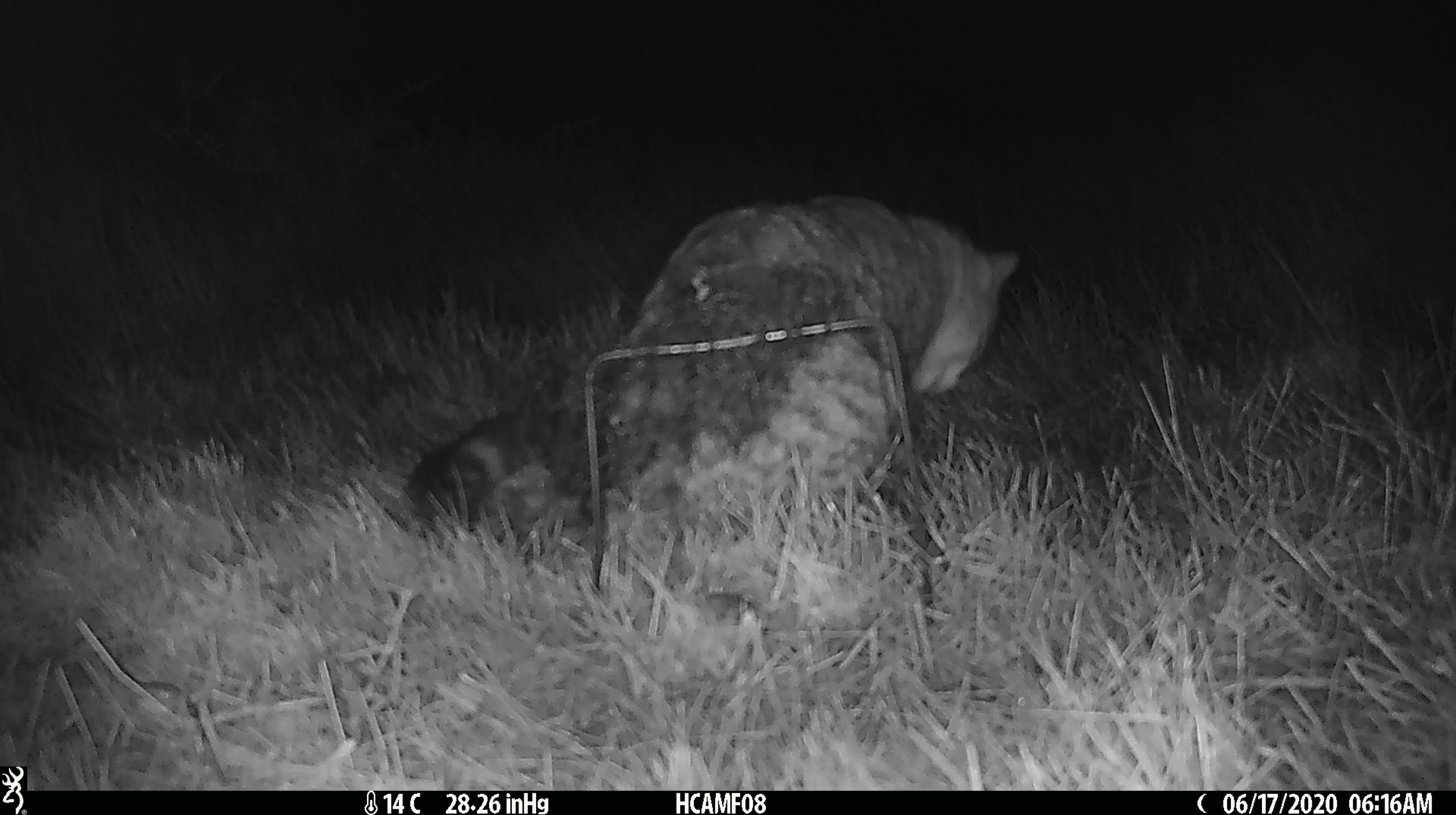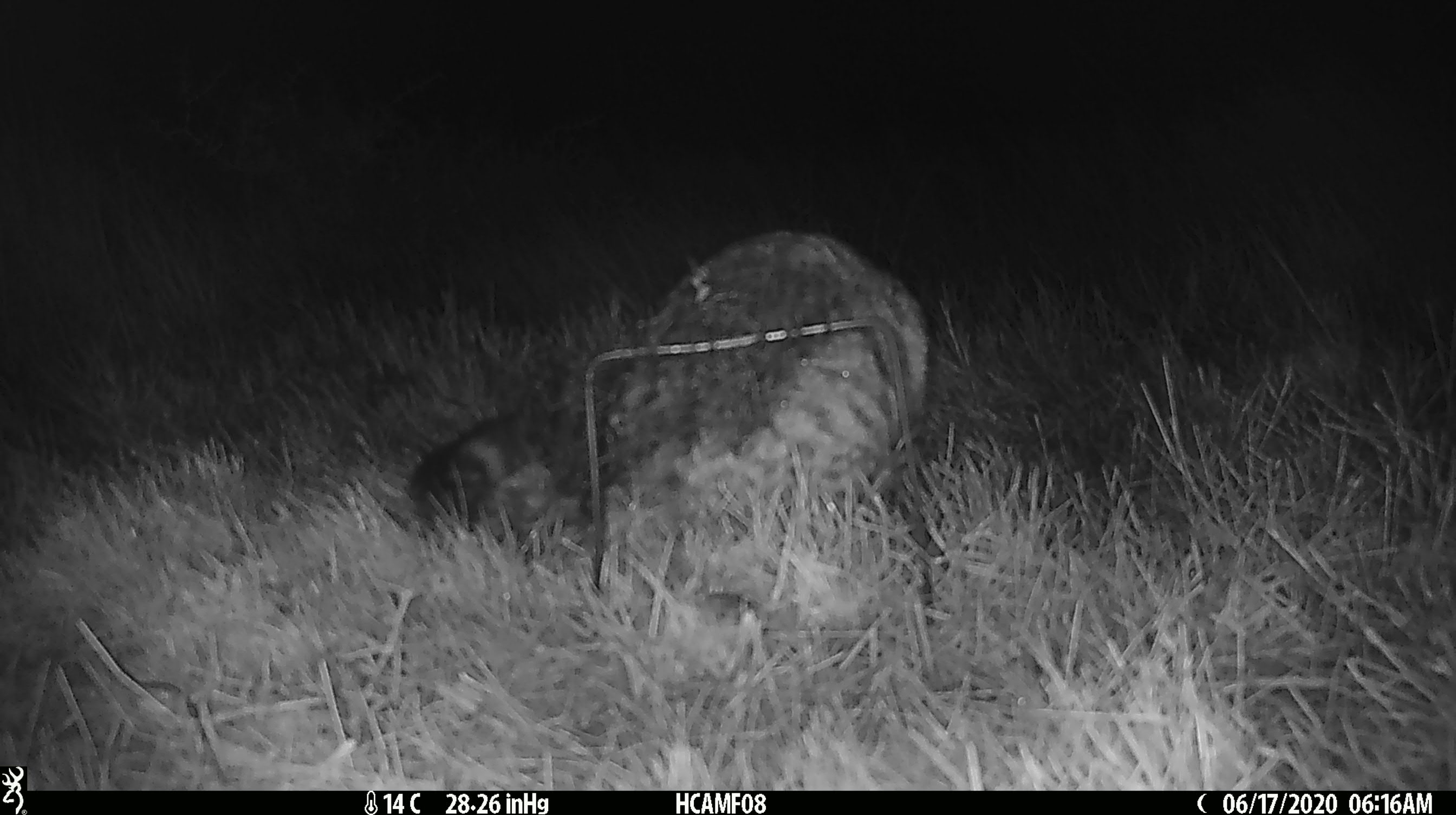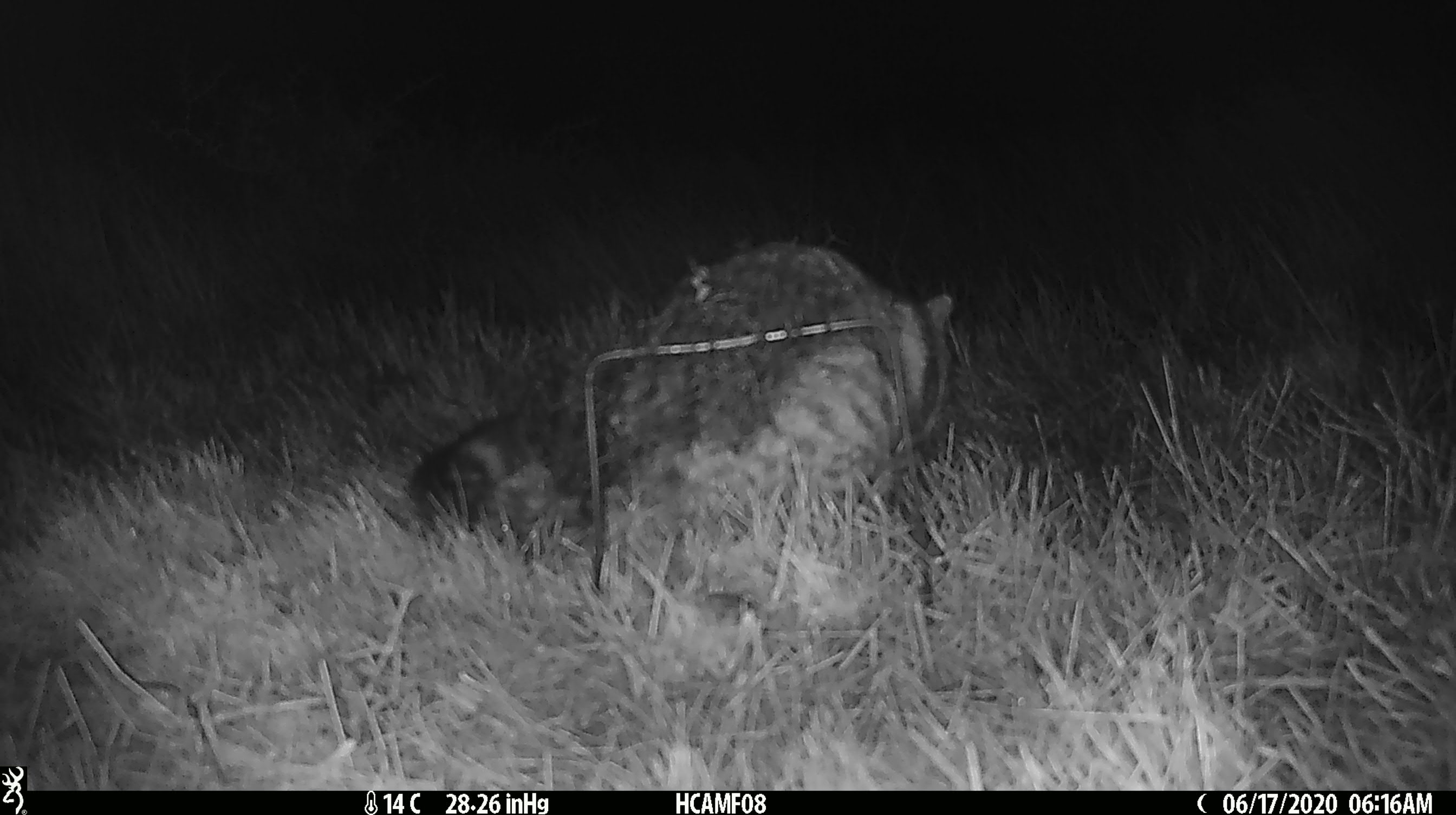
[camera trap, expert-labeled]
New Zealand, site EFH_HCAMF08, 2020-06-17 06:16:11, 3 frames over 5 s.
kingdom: Animalia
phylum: Chordata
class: Mammalia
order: Carnivora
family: Felidae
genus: Felis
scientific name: Felis catus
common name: domestic cat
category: cat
Cat (domestic cat) (Felis catus).